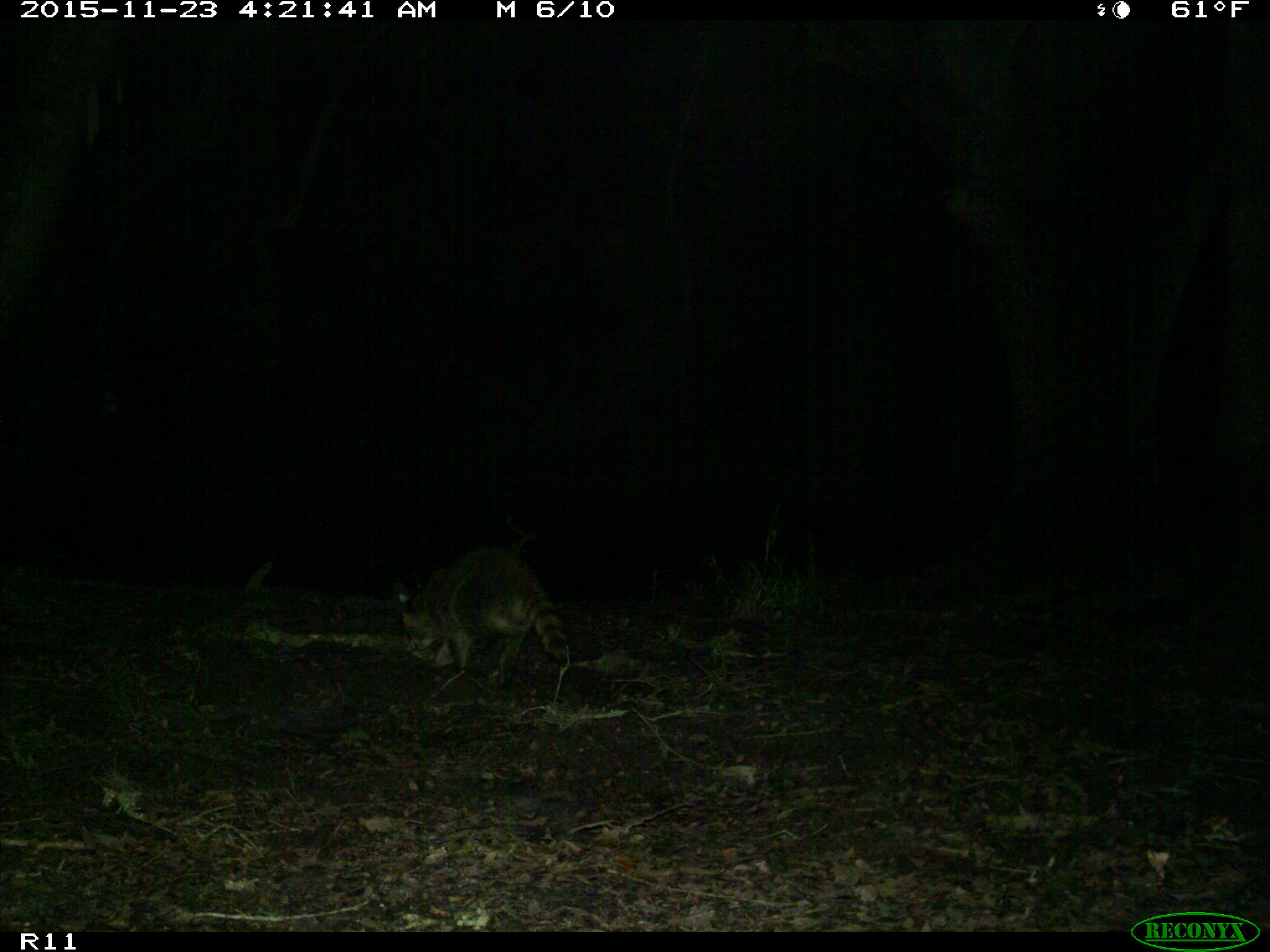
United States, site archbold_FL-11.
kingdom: Animalia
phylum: Chordata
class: Mammalia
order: Carnivora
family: Procyonidae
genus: Procyon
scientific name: Procyon lotor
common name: common raccoon